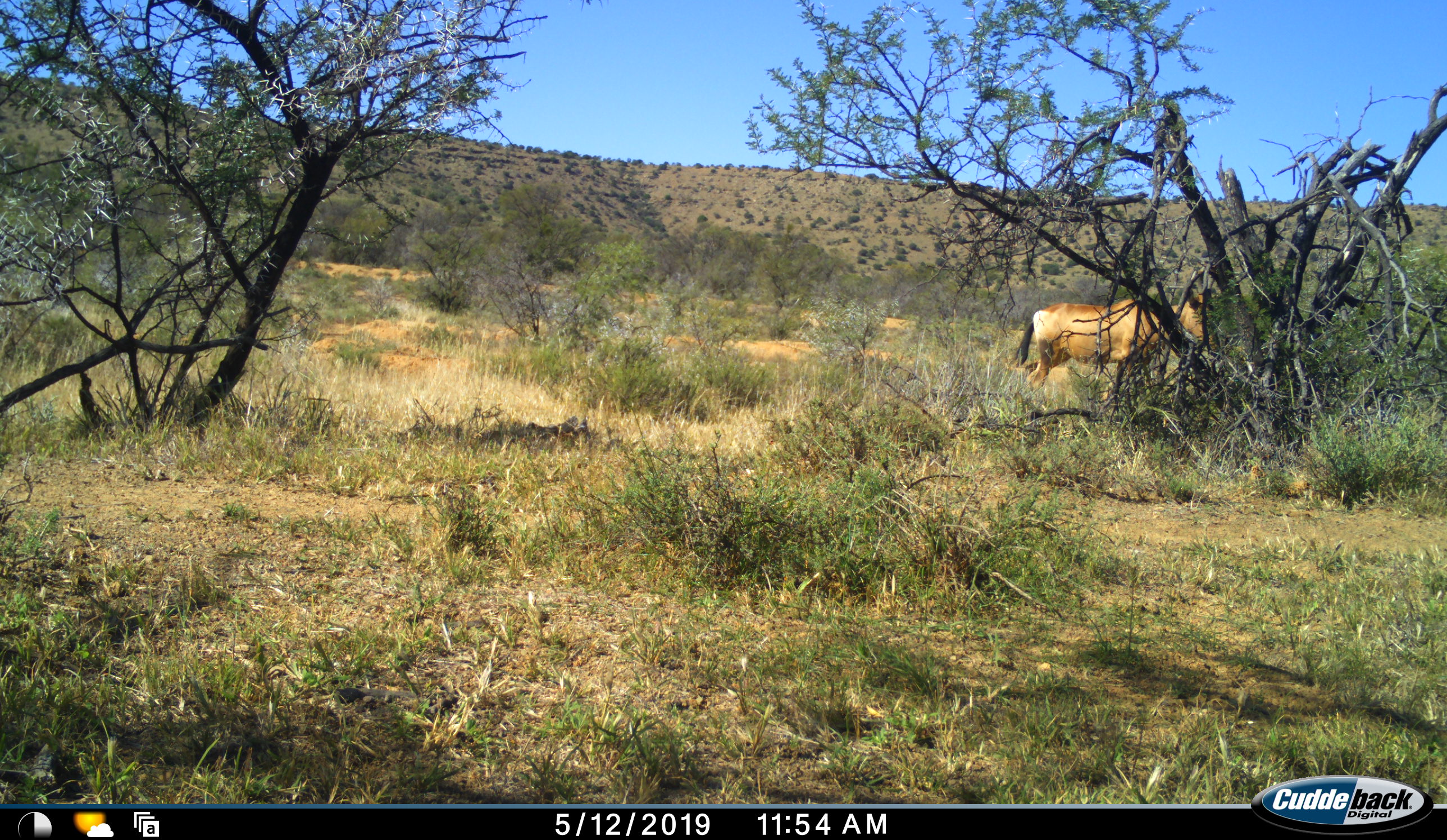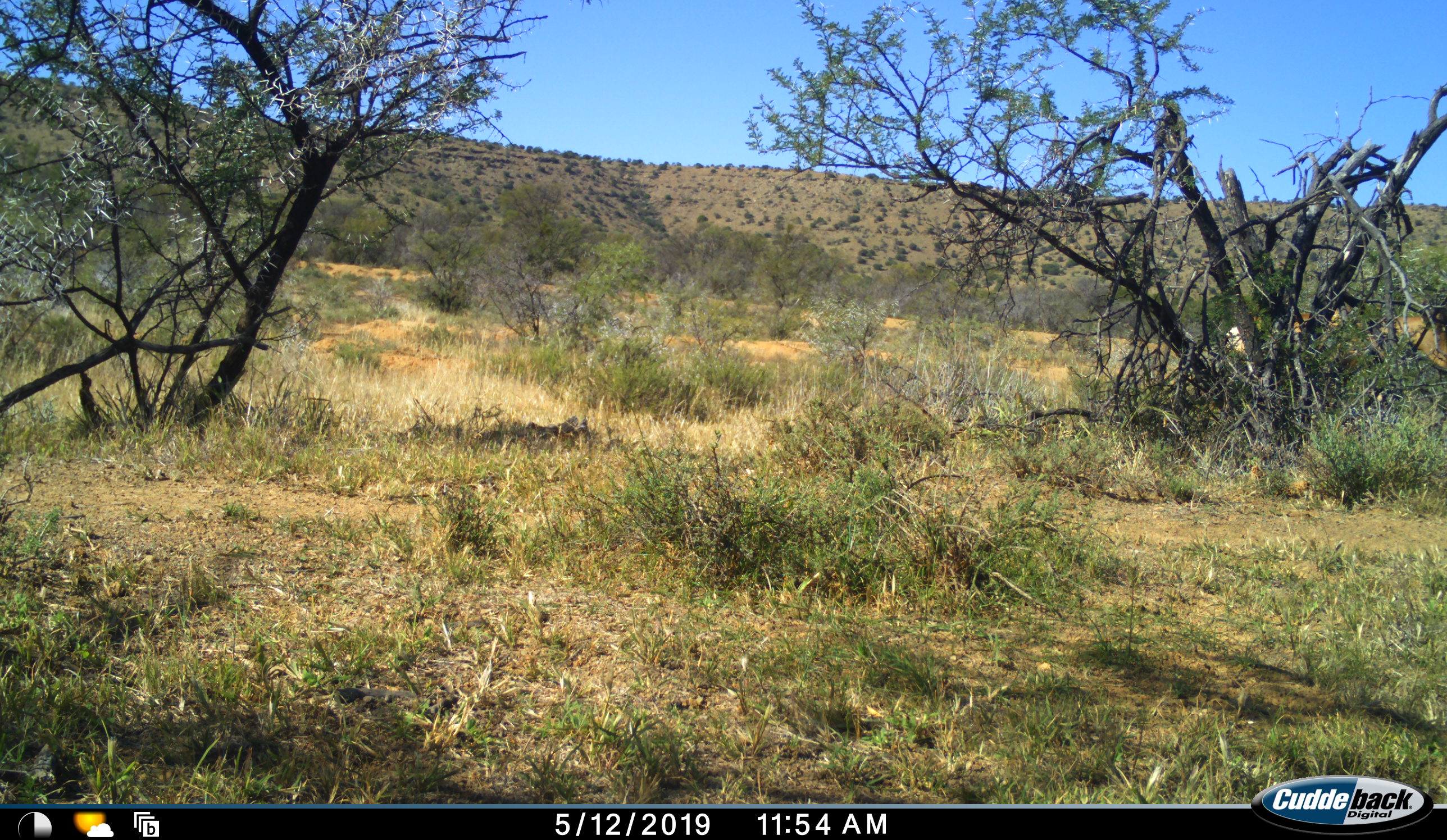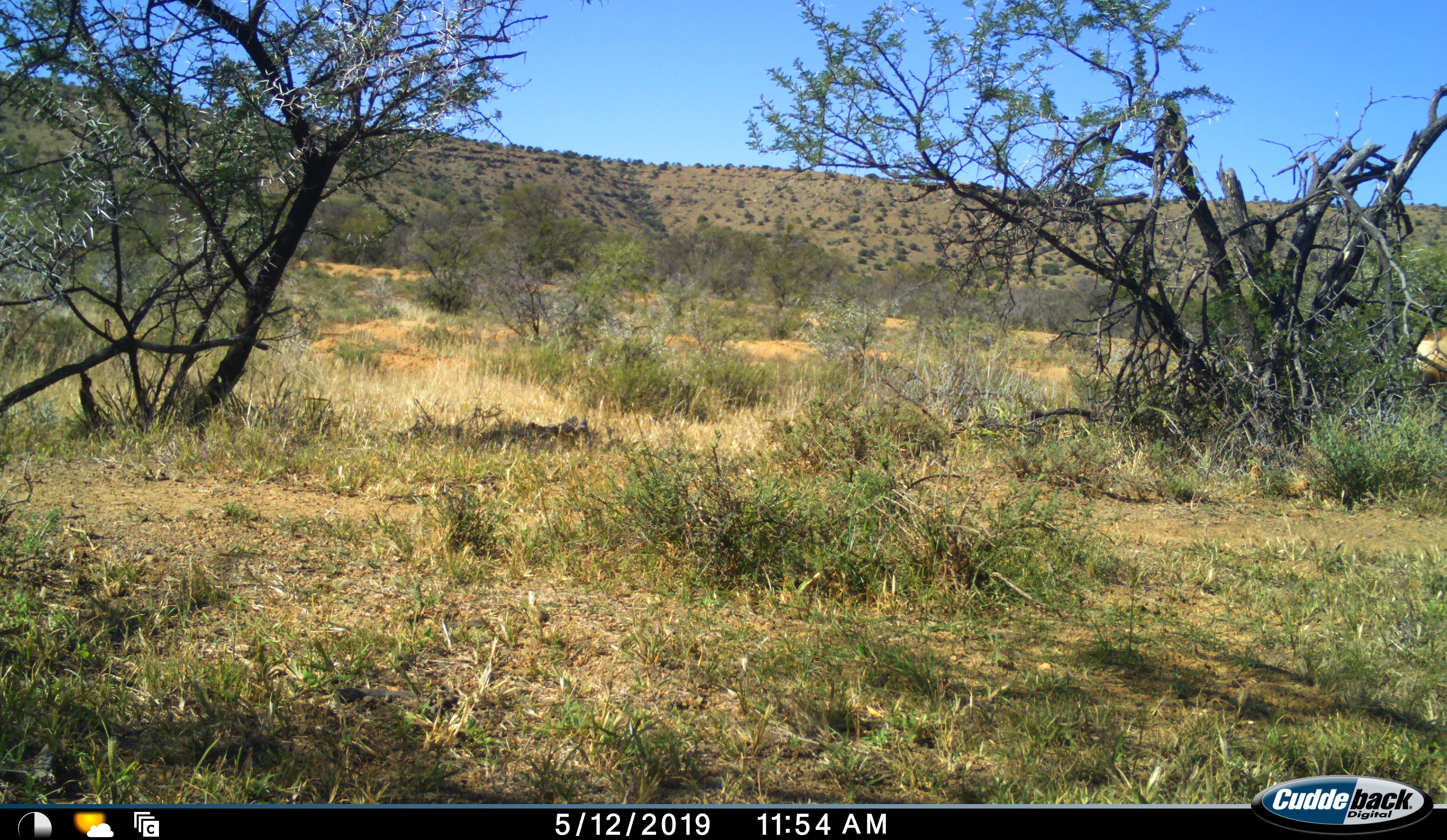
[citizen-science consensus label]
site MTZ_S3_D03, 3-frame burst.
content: unidentified animal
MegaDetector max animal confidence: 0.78